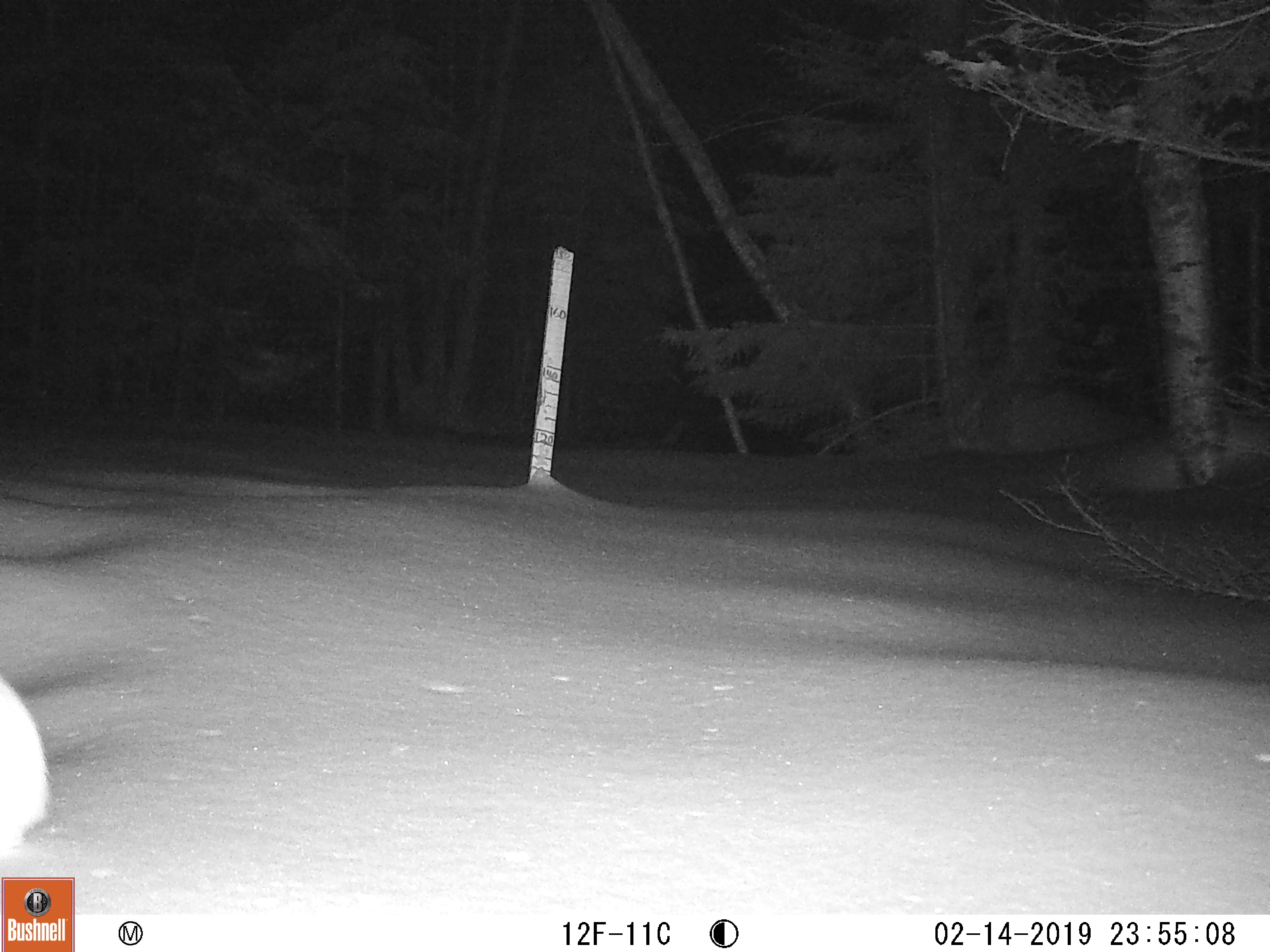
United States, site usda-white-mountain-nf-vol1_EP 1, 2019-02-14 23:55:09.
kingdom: Animalia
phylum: Chordata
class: Mammalia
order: Lagomorpha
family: Leporidae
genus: Lepus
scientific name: Lepus americanus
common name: snowshoe hare